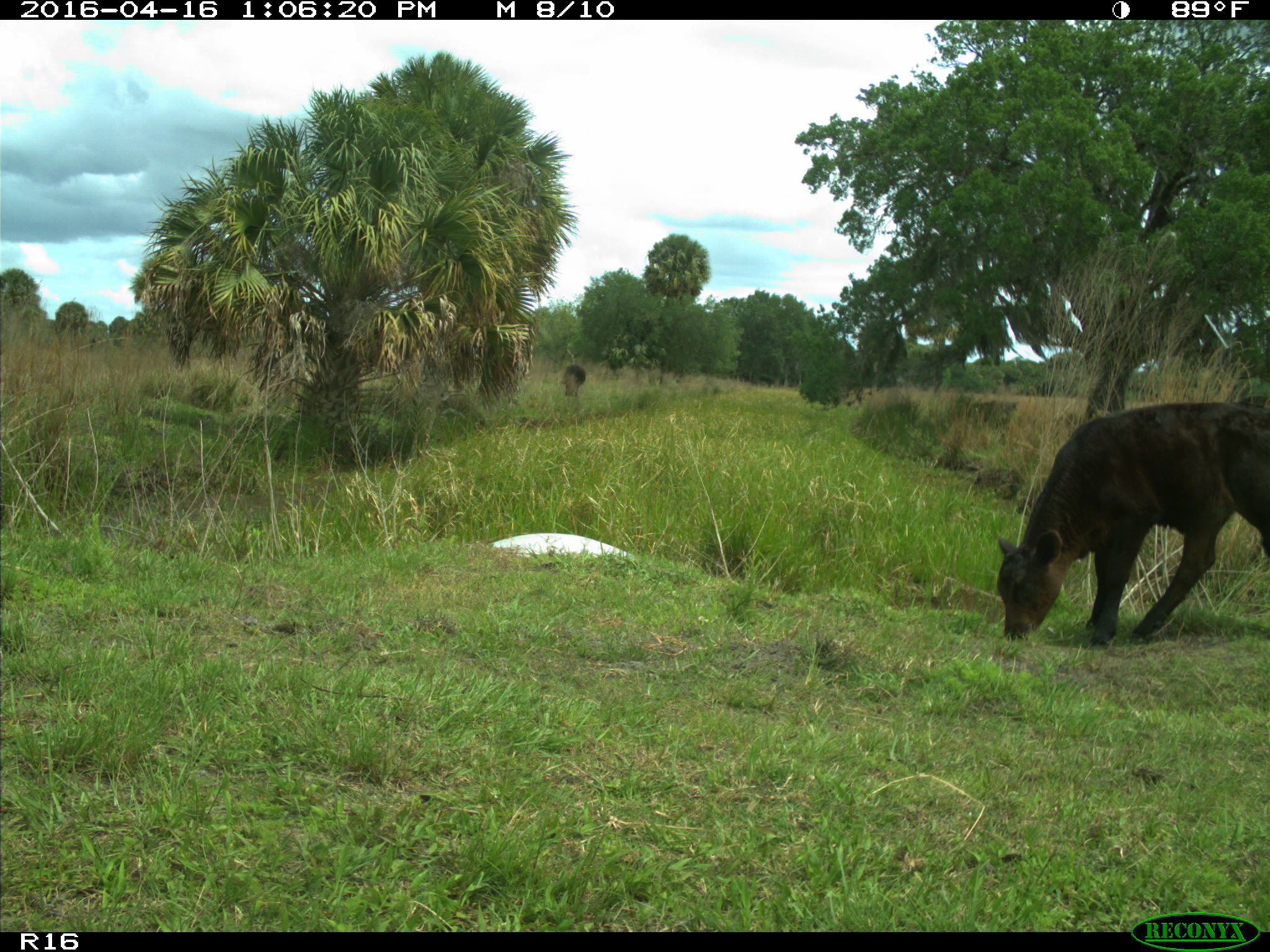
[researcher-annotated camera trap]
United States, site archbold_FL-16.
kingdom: Animalia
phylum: Chordata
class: Mammalia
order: Artiodactyla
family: Bovidae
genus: Bos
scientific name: Bos taurus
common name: domestic cow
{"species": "Bos taurus (domestic cow)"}